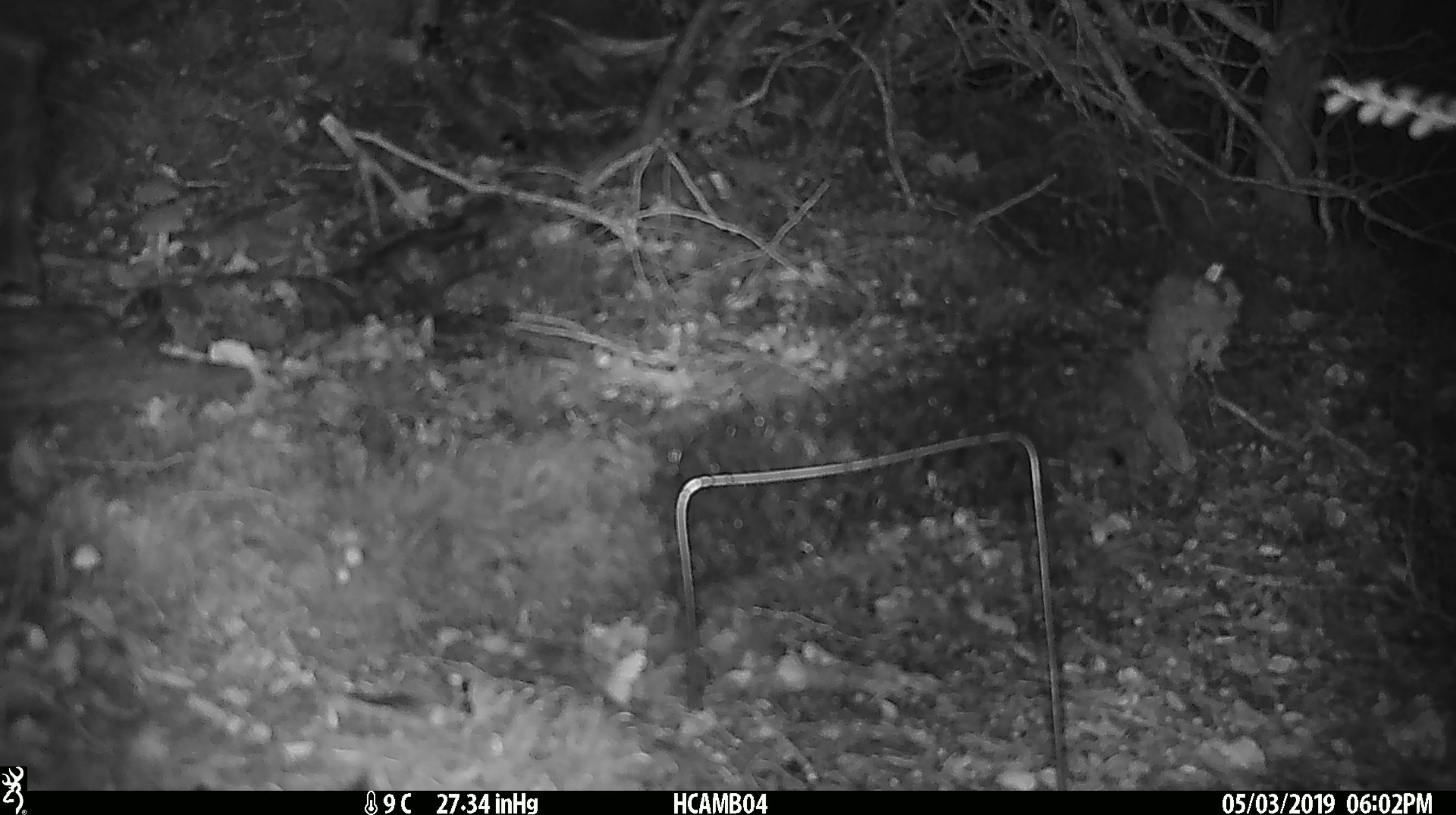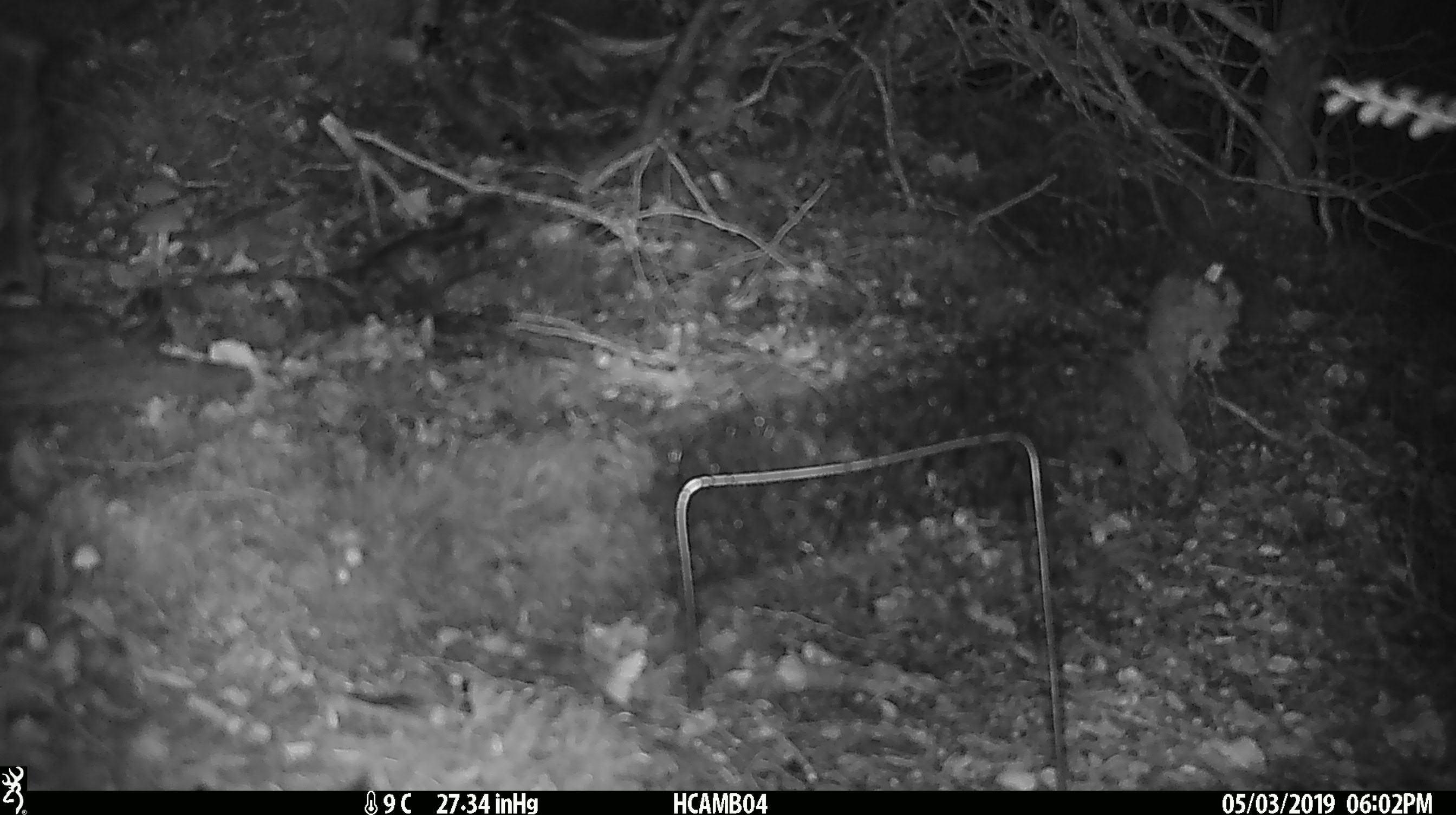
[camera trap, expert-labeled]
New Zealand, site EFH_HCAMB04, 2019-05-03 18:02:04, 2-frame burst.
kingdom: Animalia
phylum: Chordata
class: Aves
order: Passeriformes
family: Petroicidae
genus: Petroica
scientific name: Petroica australis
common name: new zealand robin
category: robin